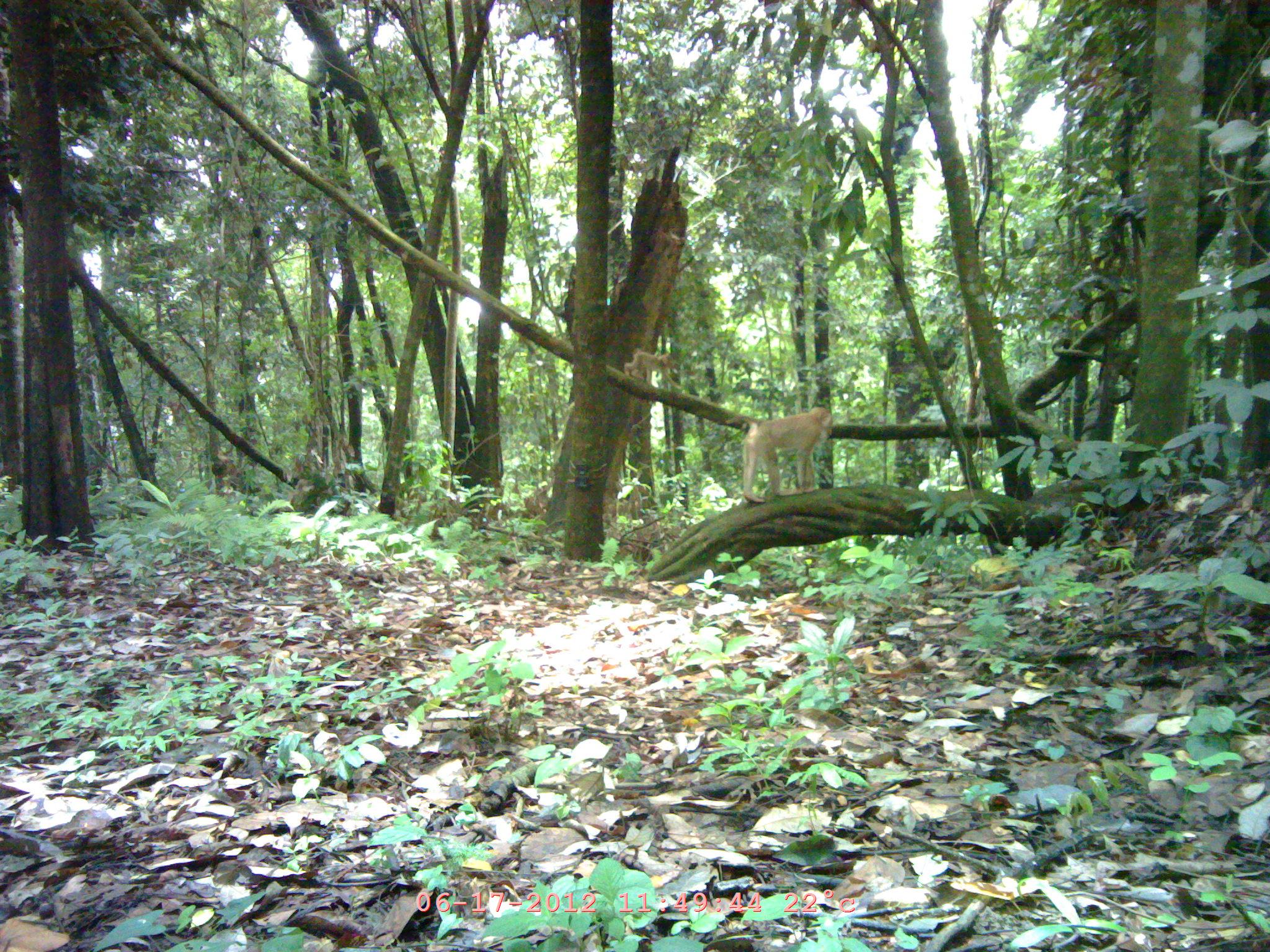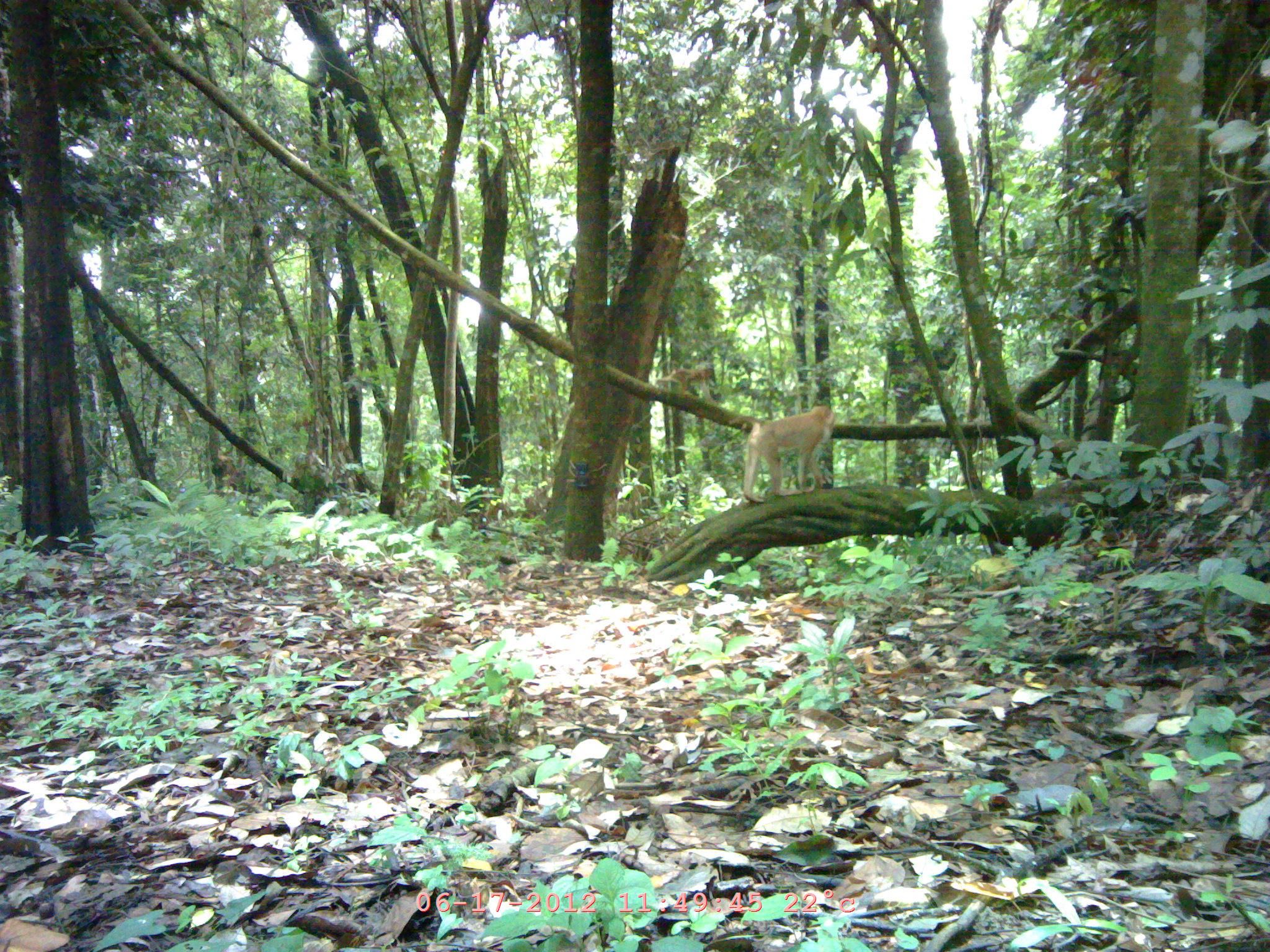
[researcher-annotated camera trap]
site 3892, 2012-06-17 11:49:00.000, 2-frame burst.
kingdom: Animalia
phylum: Chordata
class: Mammalia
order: Primates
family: Cercopithecidae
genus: Macaca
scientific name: Macaca nemestrina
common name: southern pig-tailed macaque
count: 4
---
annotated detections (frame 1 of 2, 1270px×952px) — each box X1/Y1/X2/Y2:
macaca nemestrina: 724/406/833/502; 624/348/682/390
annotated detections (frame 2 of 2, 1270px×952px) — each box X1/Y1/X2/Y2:
macaca nemestrina: 725/402/838/503; 652/358/717/402